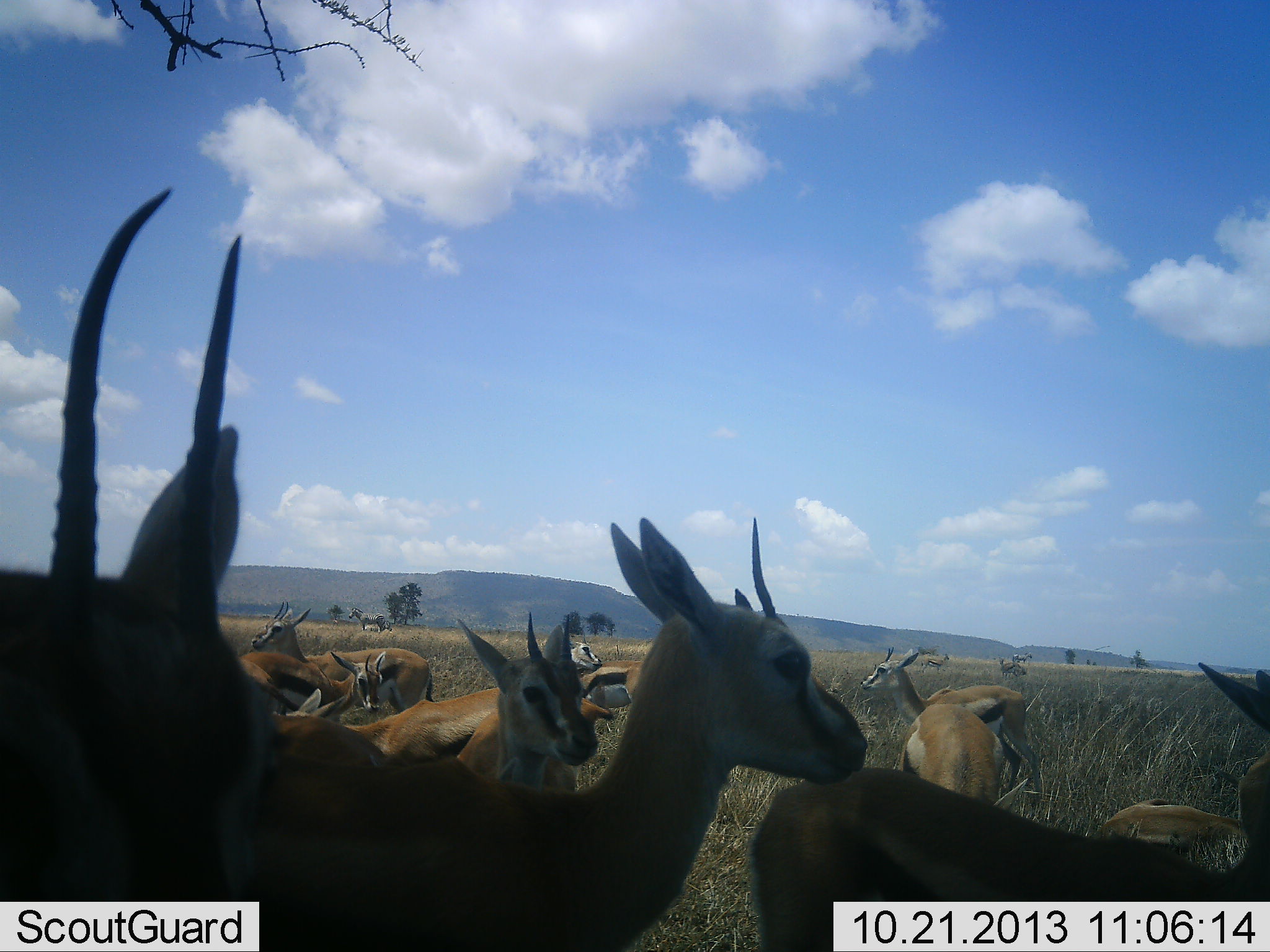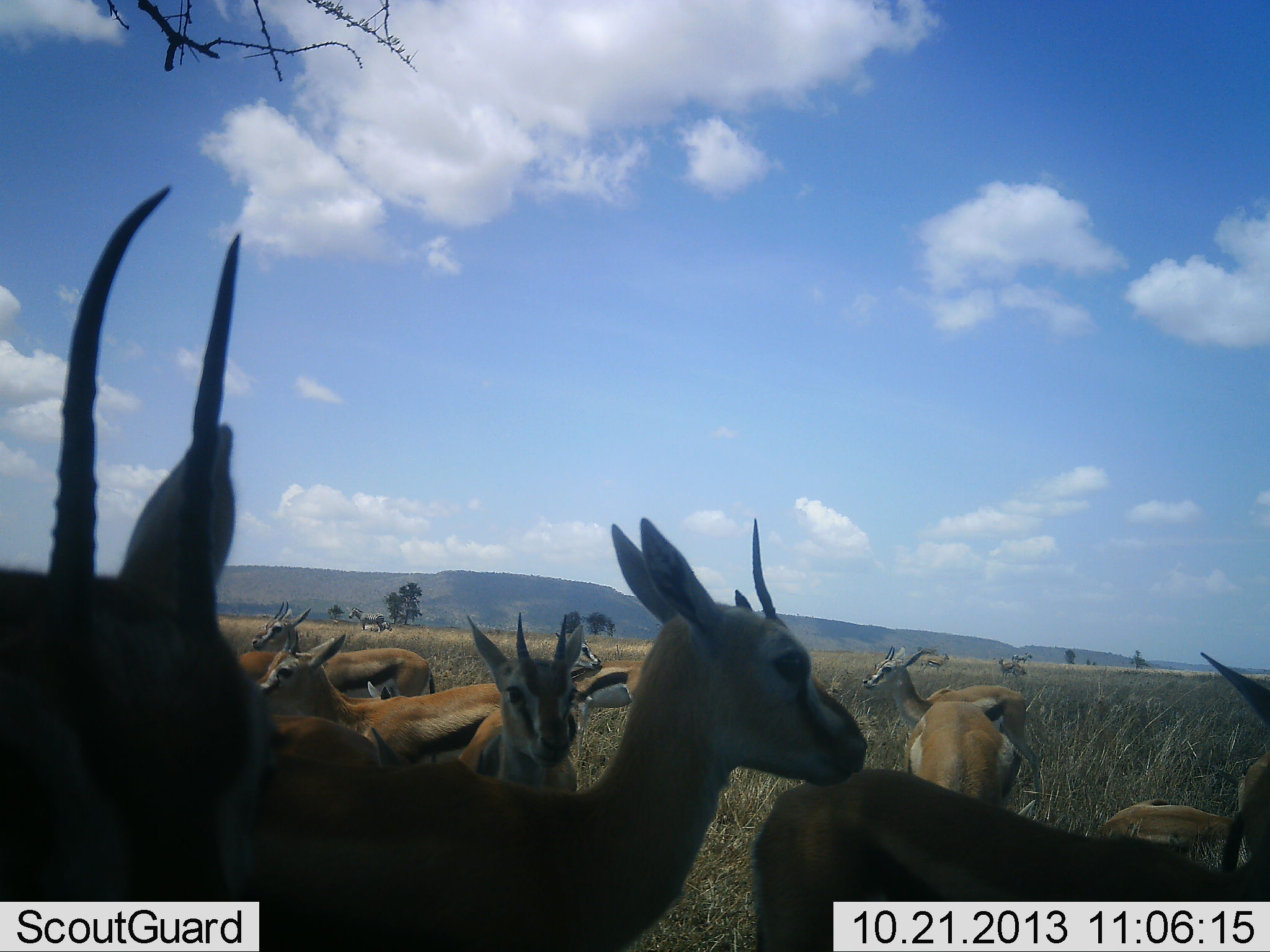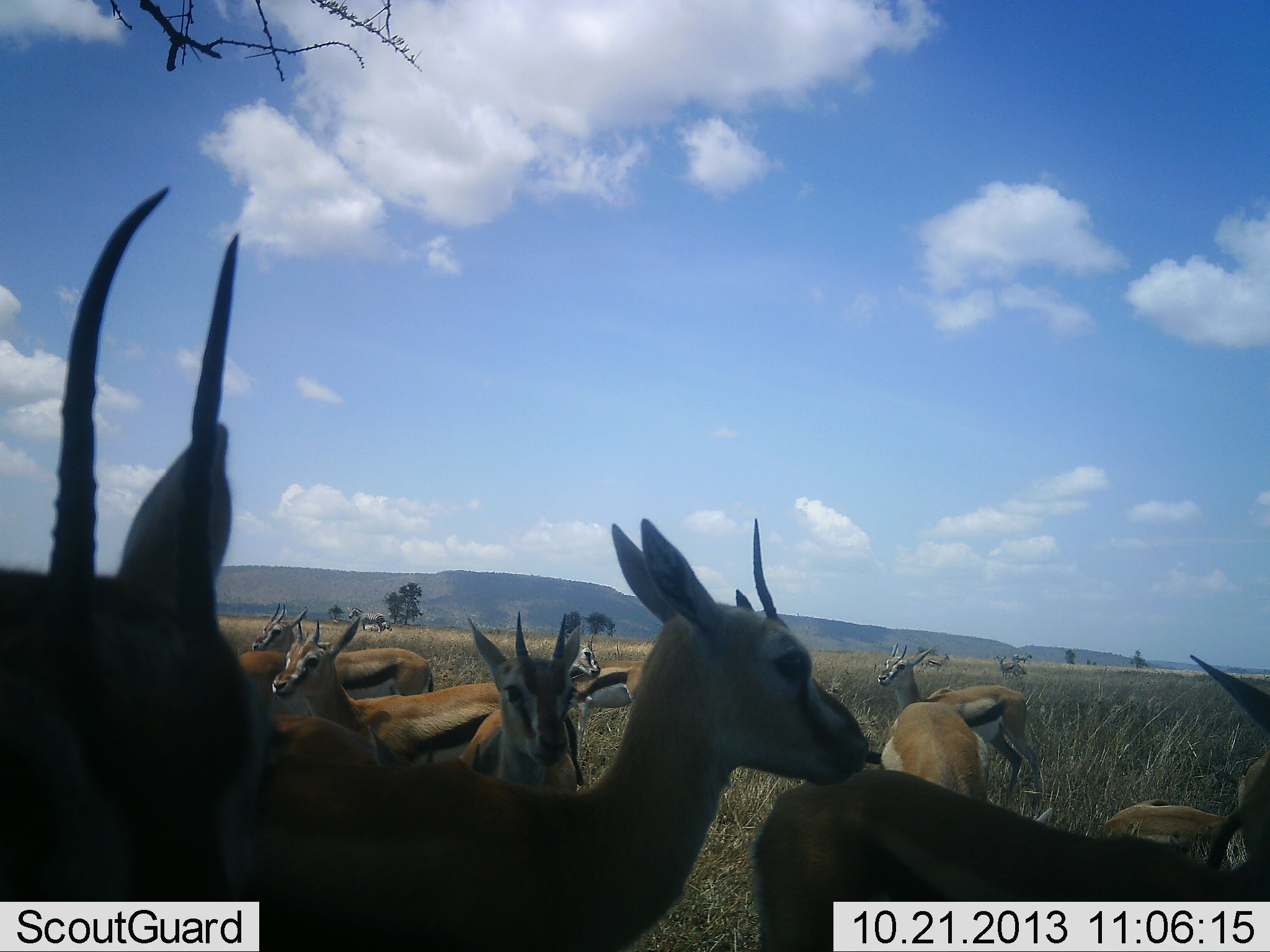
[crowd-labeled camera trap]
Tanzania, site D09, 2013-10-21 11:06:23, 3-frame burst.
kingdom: Animalia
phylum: Chordata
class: Mammalia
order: Artiodactyla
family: Bovidae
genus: Eudorcas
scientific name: Eudorcas thomsonii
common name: thomson's gazelle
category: gazellethomsons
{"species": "gazellethomsons (thomson's gazelle) (Eudorcas thomsonii)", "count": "11-50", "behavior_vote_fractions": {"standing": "100%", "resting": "33%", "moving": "6%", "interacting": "11%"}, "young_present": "11%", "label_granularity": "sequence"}